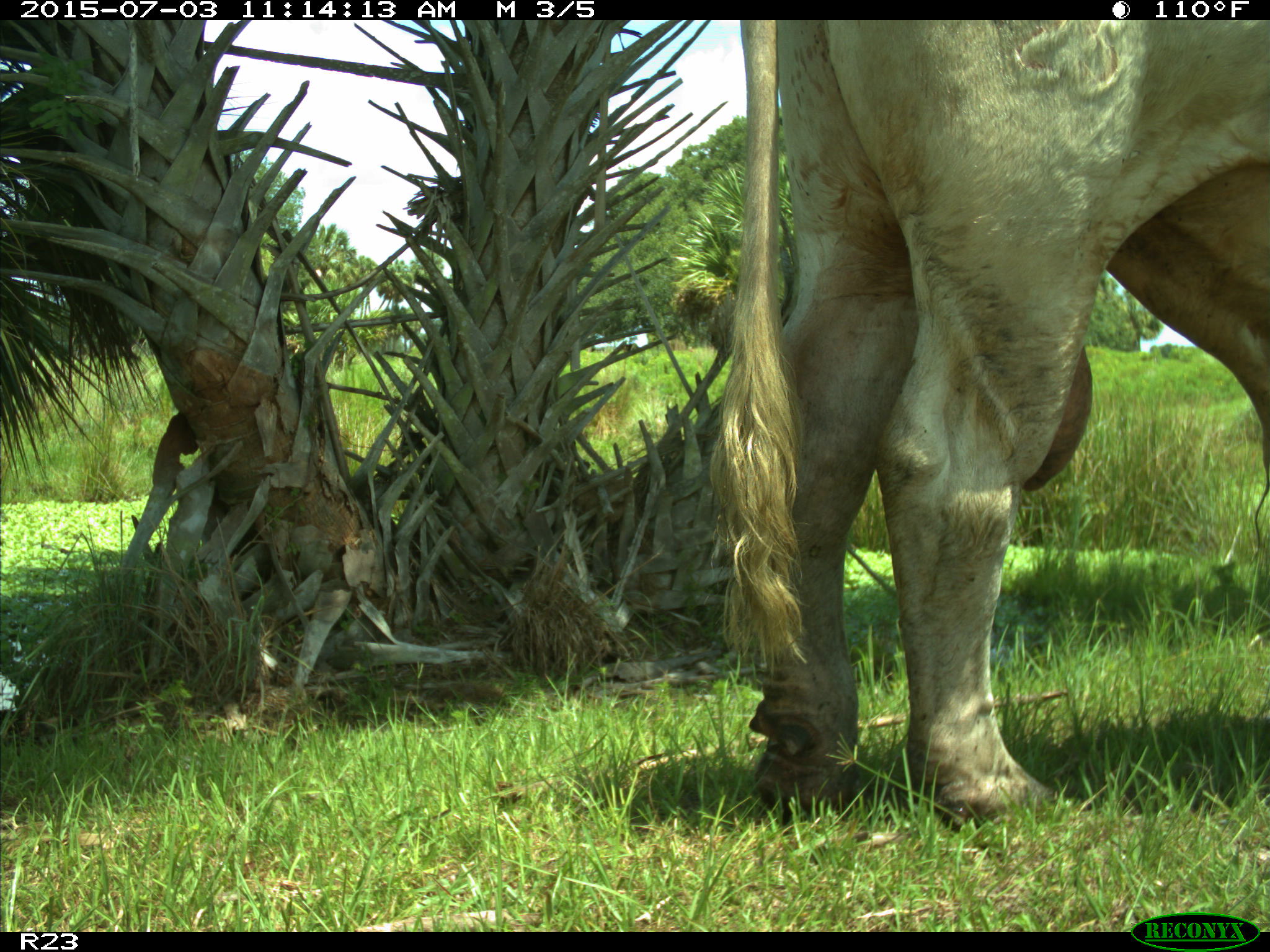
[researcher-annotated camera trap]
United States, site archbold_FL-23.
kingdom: Animalia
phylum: Chordata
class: Mammalia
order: Artiodactyla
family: Bovidae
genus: Bos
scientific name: Bos taurus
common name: domestic cow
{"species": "Bos taurus (domestic cow)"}